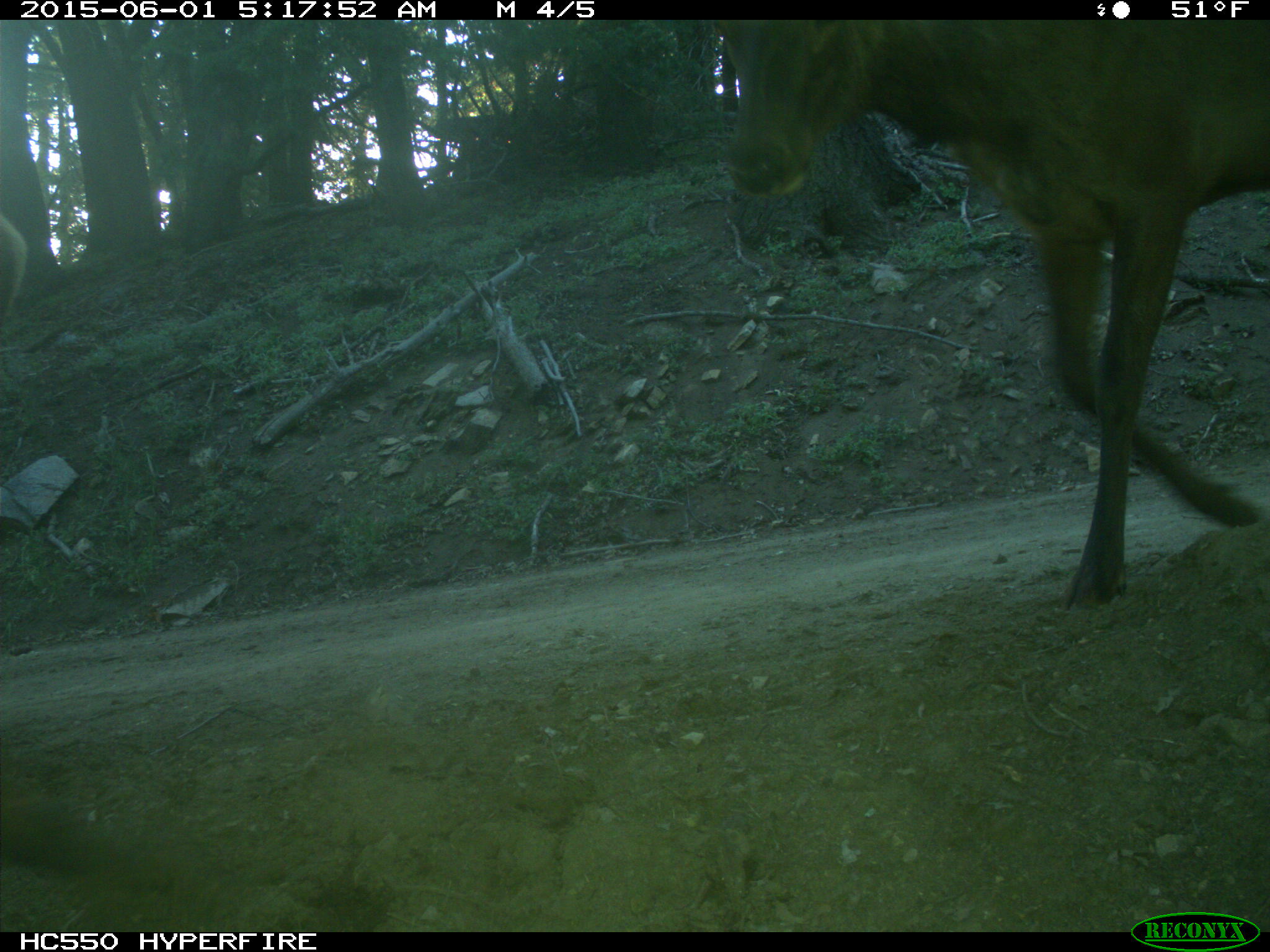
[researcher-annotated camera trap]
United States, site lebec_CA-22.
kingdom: Animalia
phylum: Chordata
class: Mammalia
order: Artiodactyla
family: Cervidae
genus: Cervus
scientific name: Cervus canadensis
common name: elk